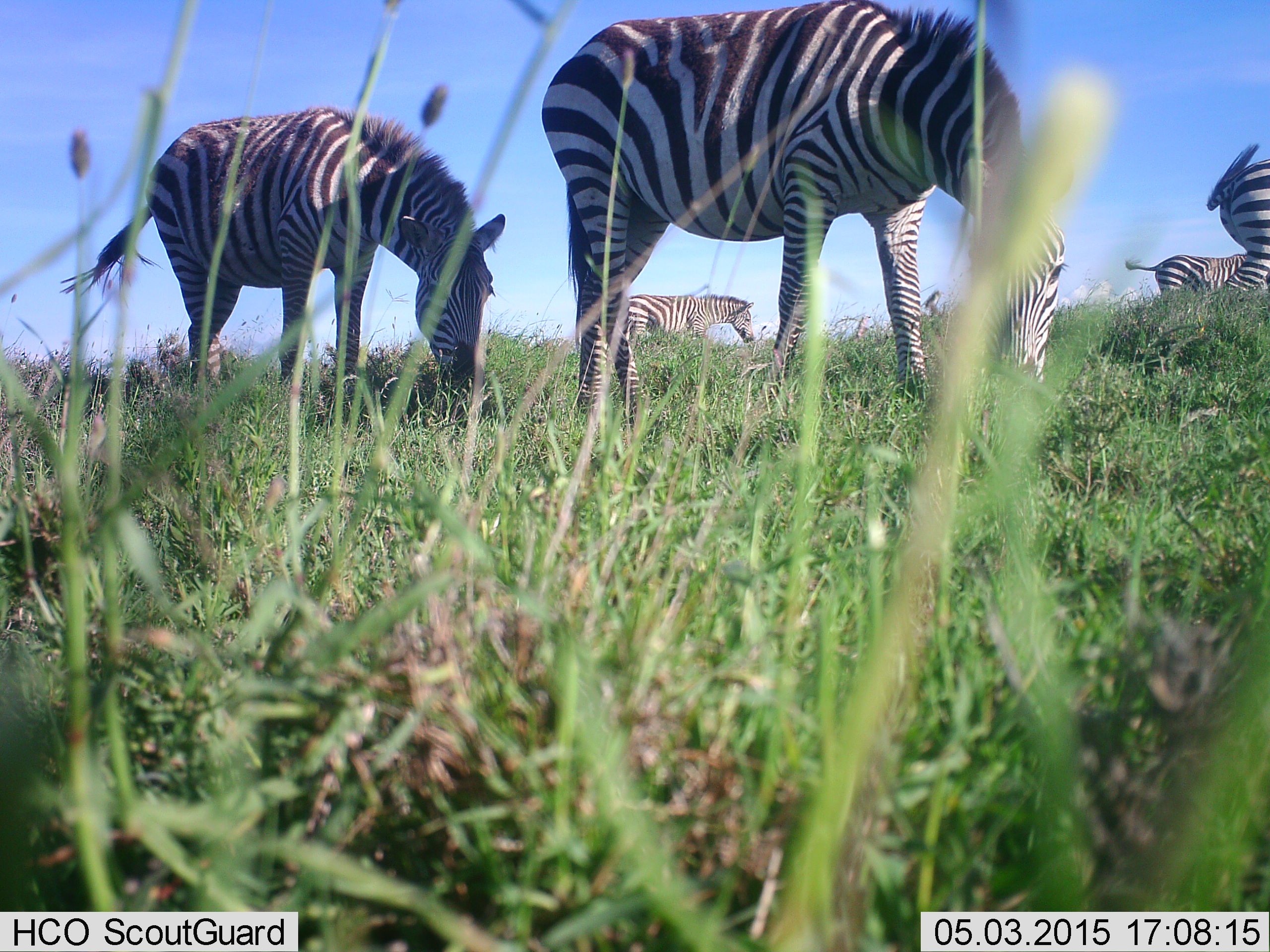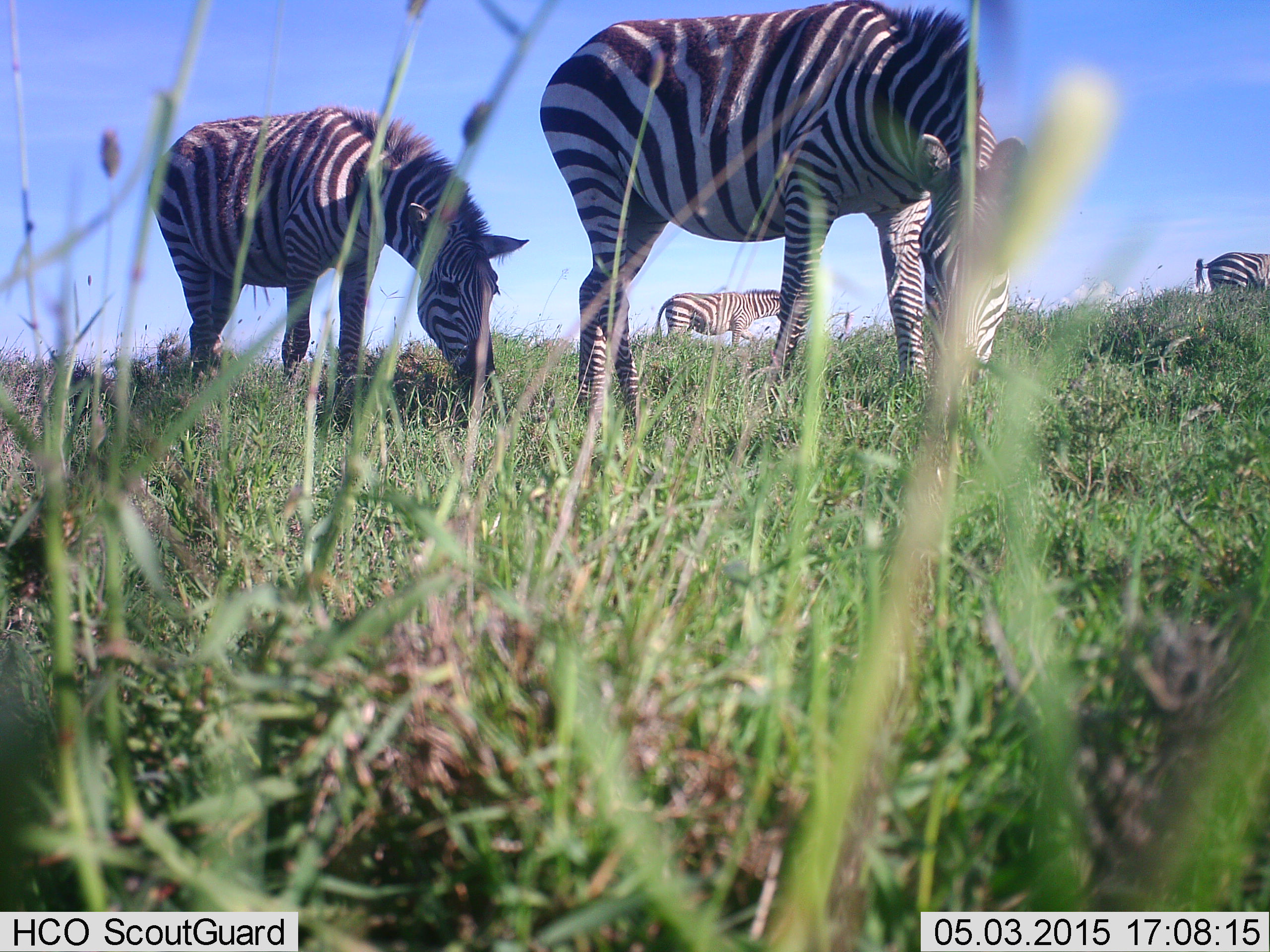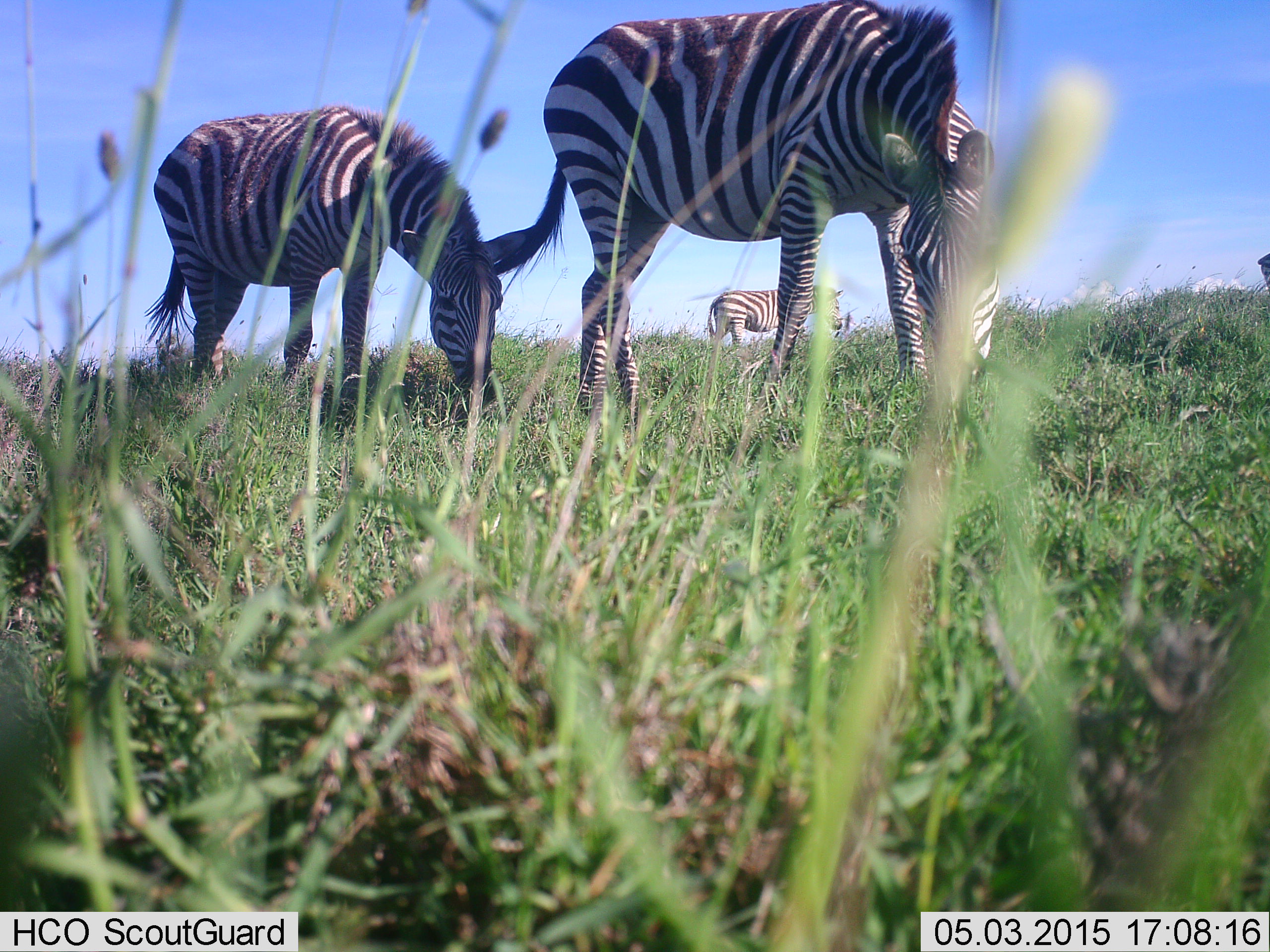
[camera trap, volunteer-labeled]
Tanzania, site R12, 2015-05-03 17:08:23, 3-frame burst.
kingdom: Animalia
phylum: Chordata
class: Mammalia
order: Perissodactyla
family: Equidae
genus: Equus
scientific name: Equus quagga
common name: plains zebra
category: zebra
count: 4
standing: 10%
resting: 0%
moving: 20%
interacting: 0%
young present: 0%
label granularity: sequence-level